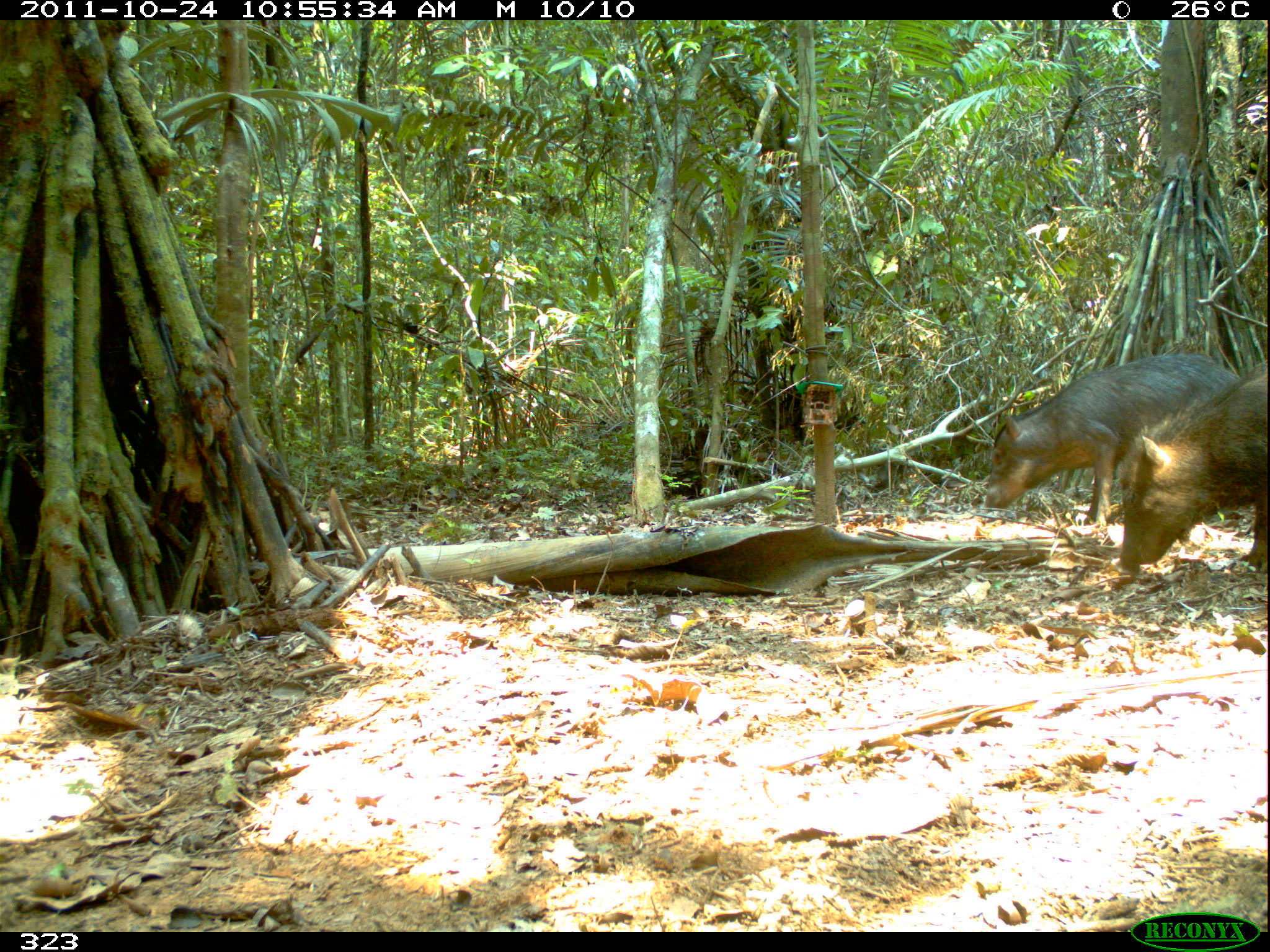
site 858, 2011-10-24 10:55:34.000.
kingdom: Animalia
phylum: Chordata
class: Mammalia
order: Artiodactyla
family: Tayassuidae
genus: Tayassu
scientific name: Tayassu pecari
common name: white-lipped peccary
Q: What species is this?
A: Tayassu pecari (white-lipped peccary).